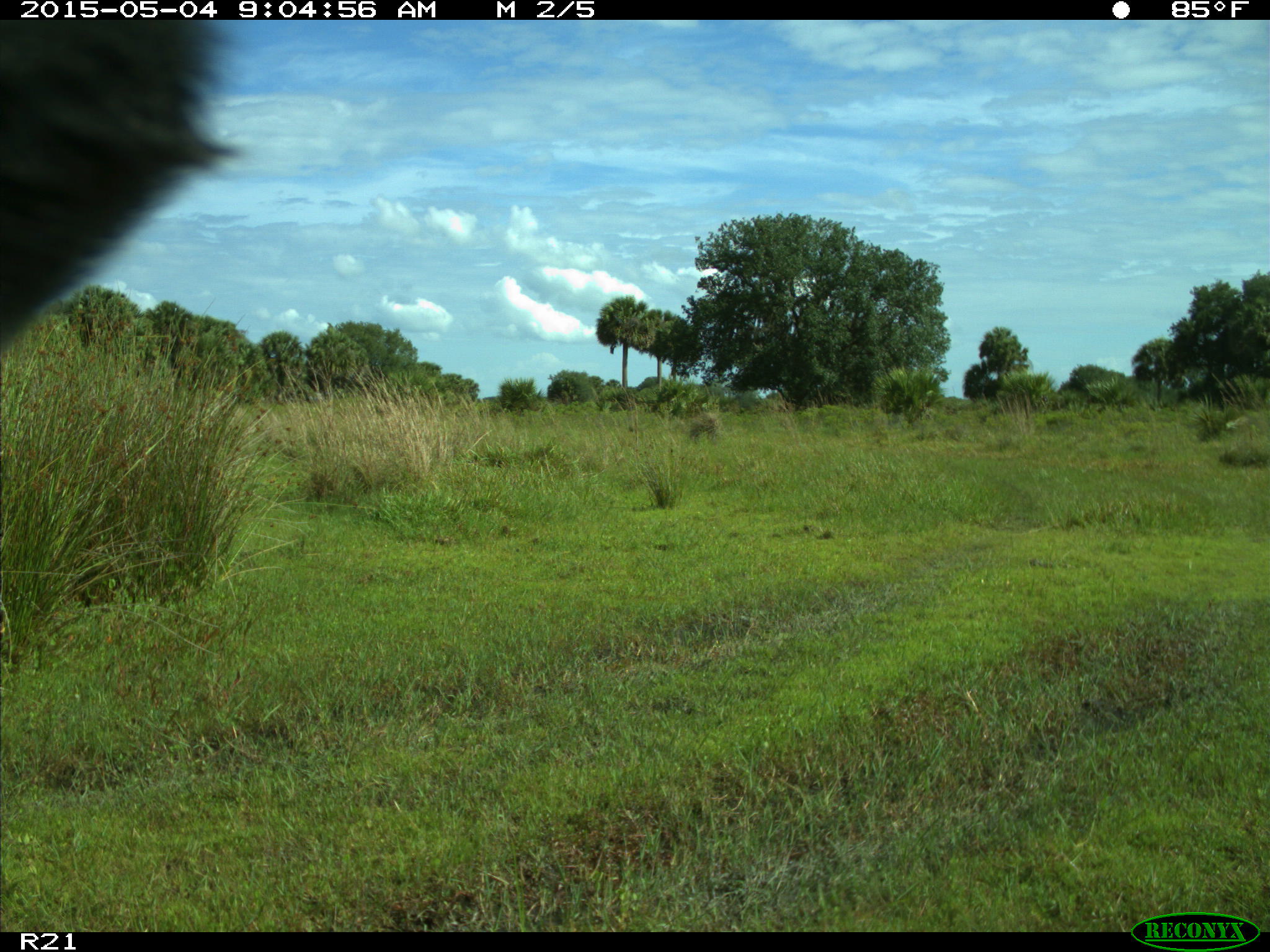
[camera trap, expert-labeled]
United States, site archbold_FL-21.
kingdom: Animalia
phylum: Chordata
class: Mammalia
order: Artiodactyla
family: Bovidae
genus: Bos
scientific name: Bos taurus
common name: domestic cow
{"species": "Bos taurus (domestic cow)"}